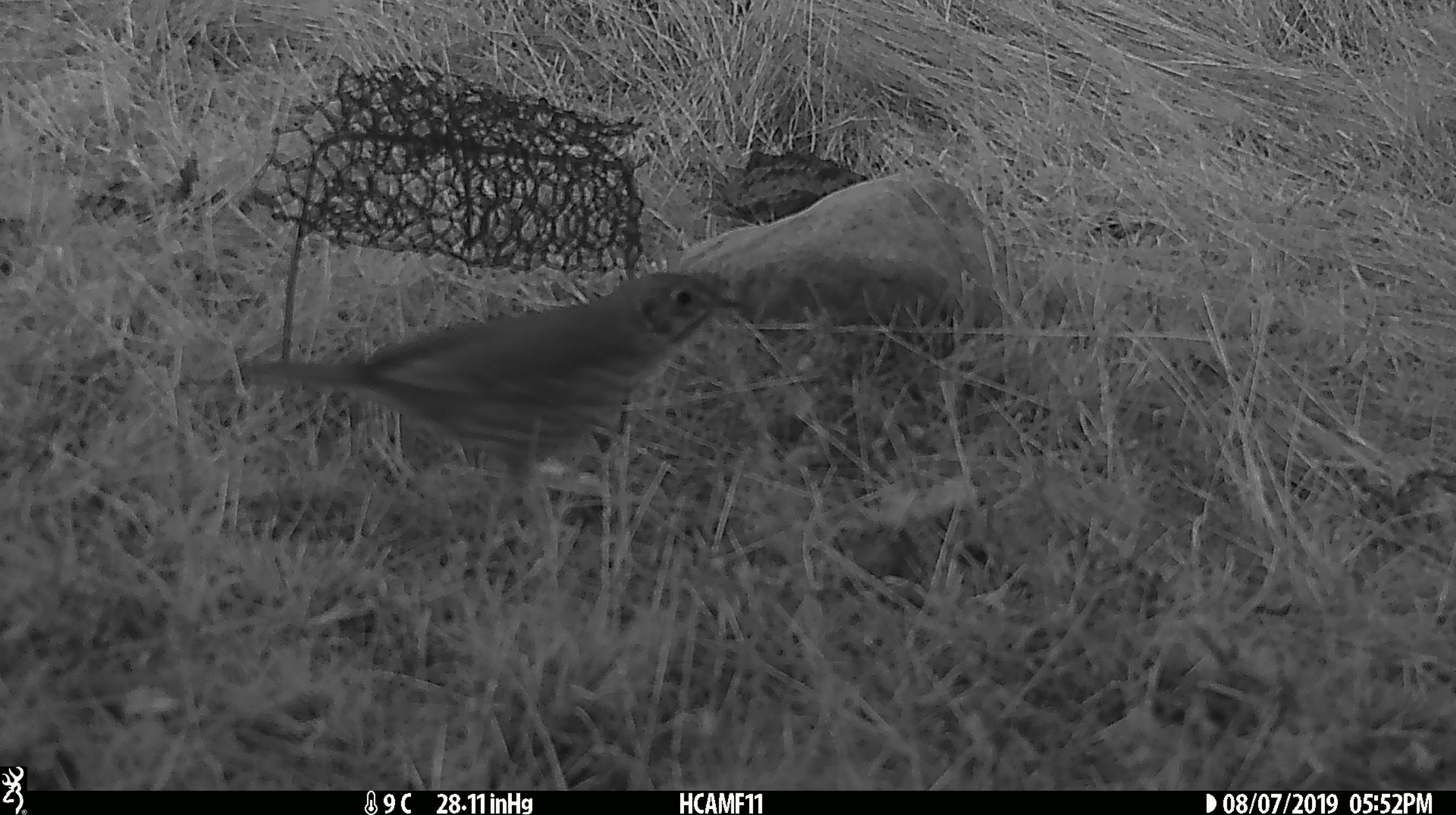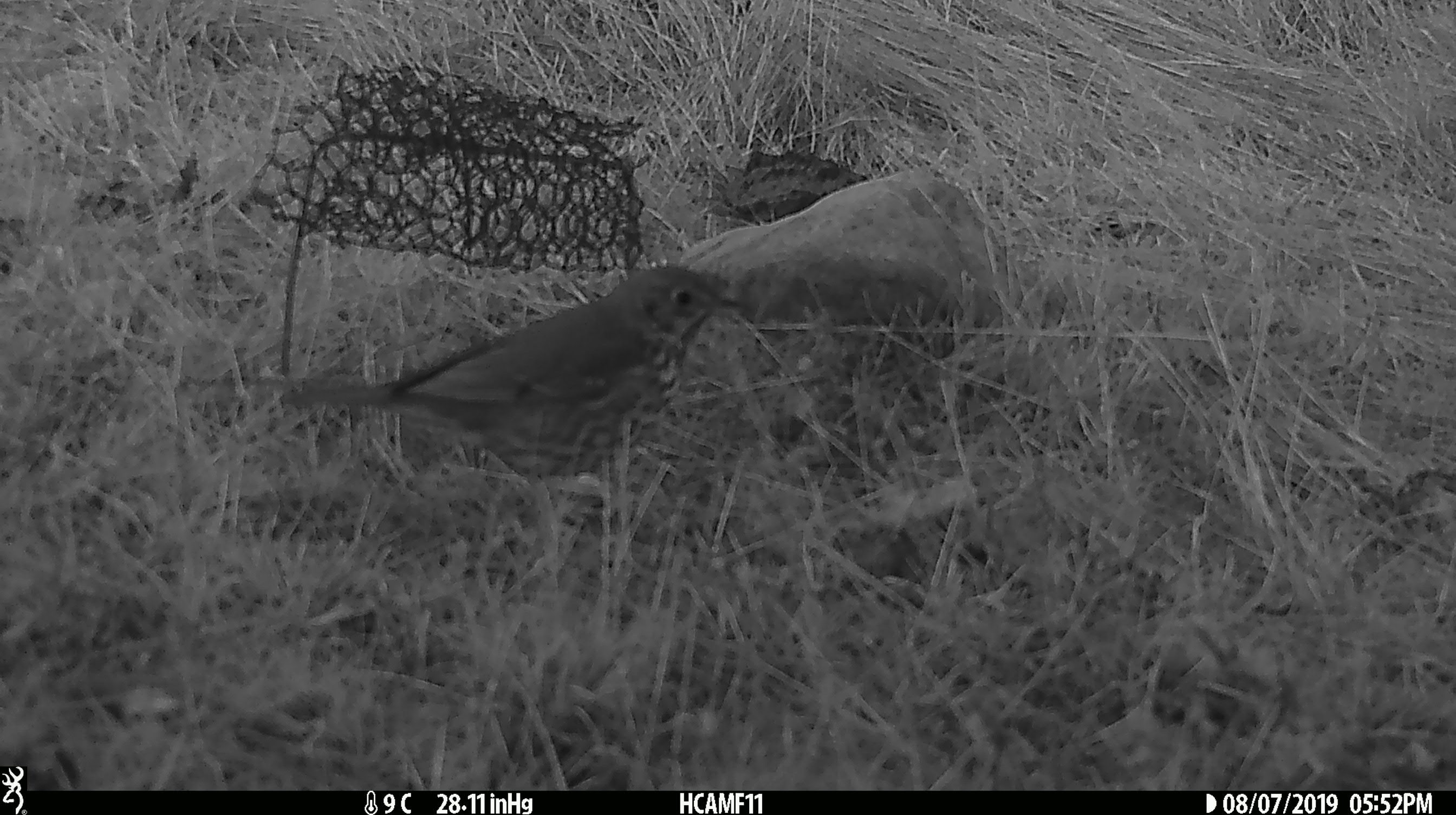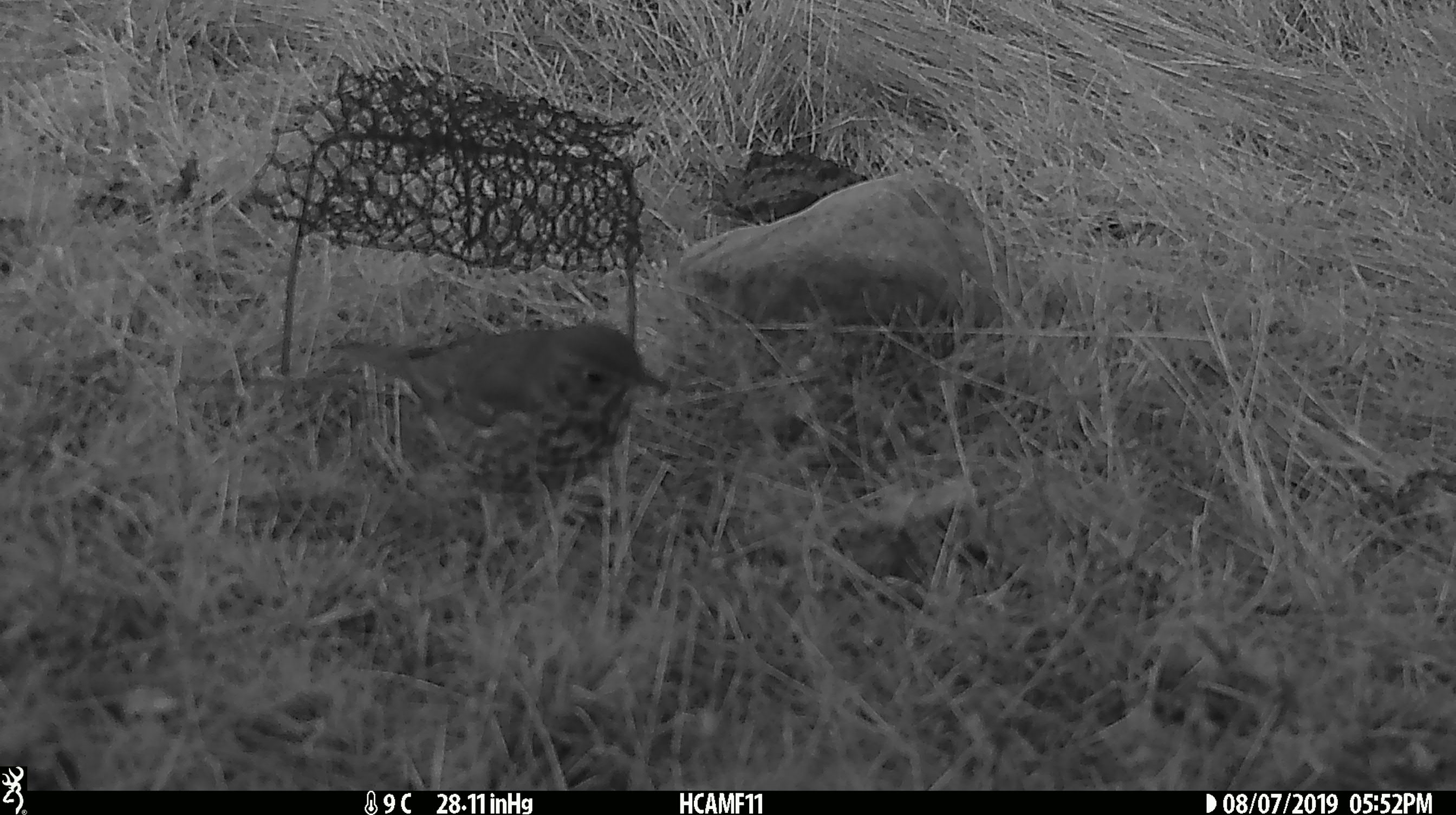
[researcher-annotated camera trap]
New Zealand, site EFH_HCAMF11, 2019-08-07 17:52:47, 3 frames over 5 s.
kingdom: Animalia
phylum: Chordata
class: Aves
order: Passeriformes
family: Turdidae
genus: Turdus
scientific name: Turdus philomelos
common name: song thrush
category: thrush